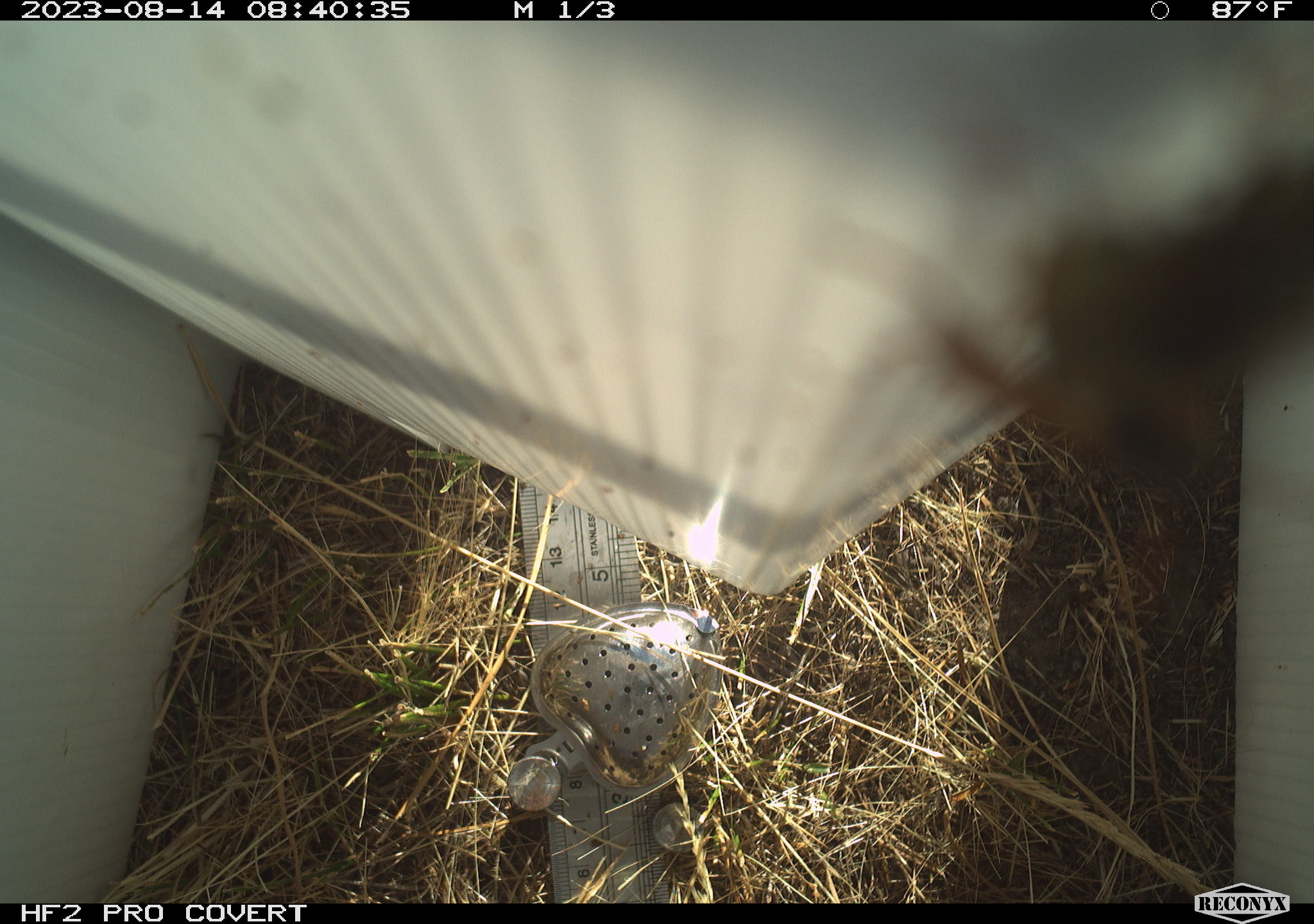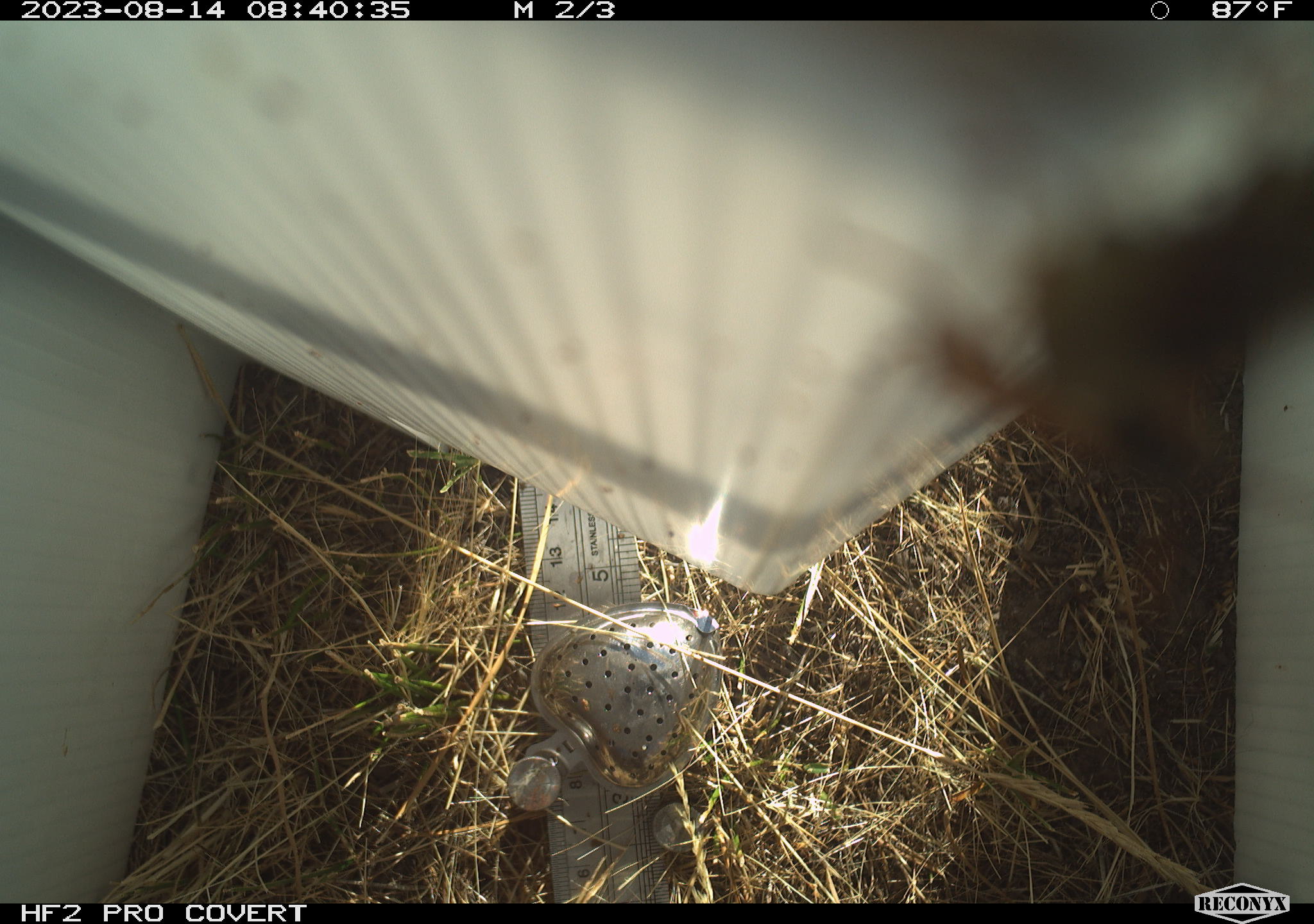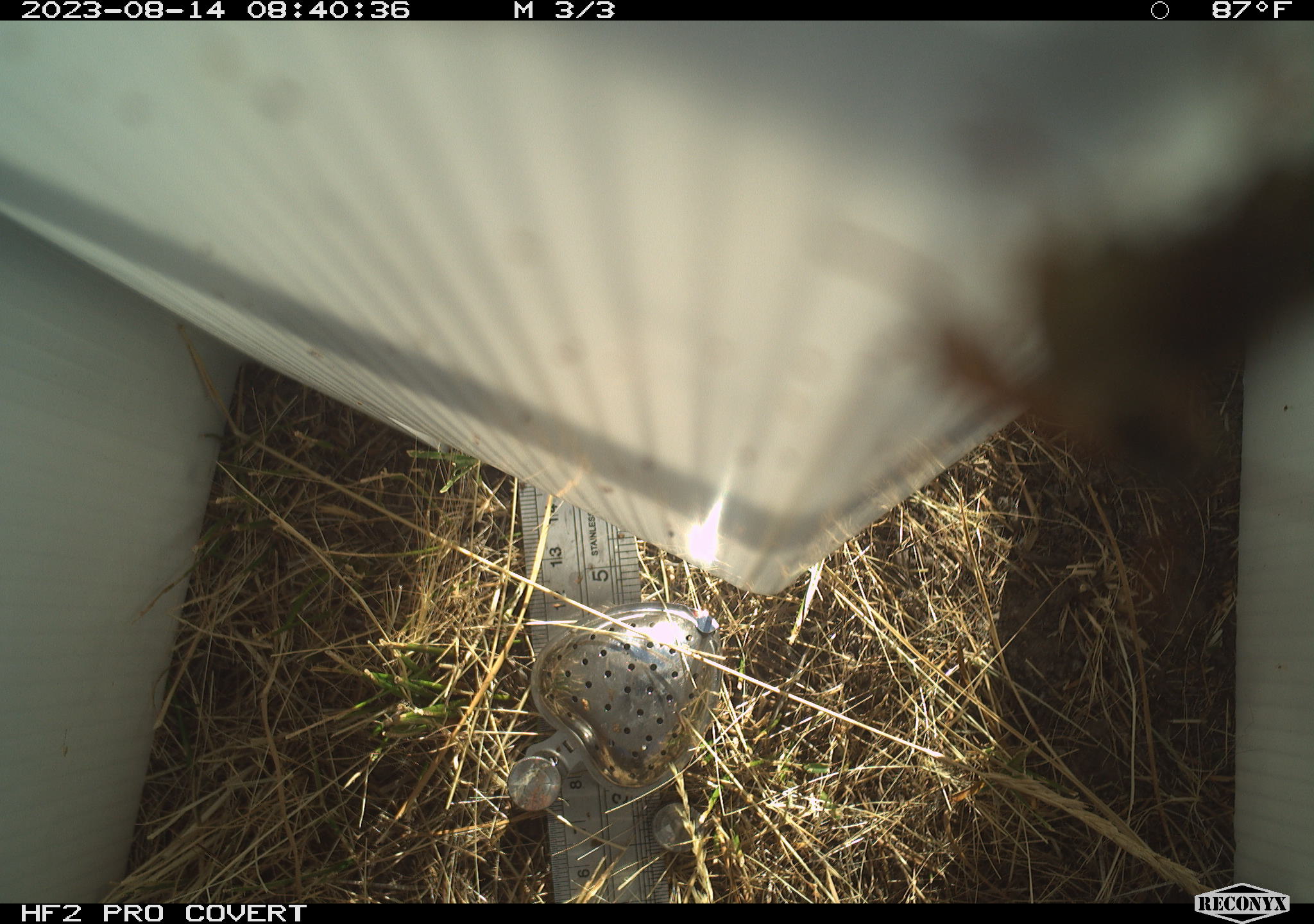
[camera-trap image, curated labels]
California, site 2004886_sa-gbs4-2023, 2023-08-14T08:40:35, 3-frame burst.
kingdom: Animalia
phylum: Arthropoda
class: Insecta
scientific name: Insecta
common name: insect